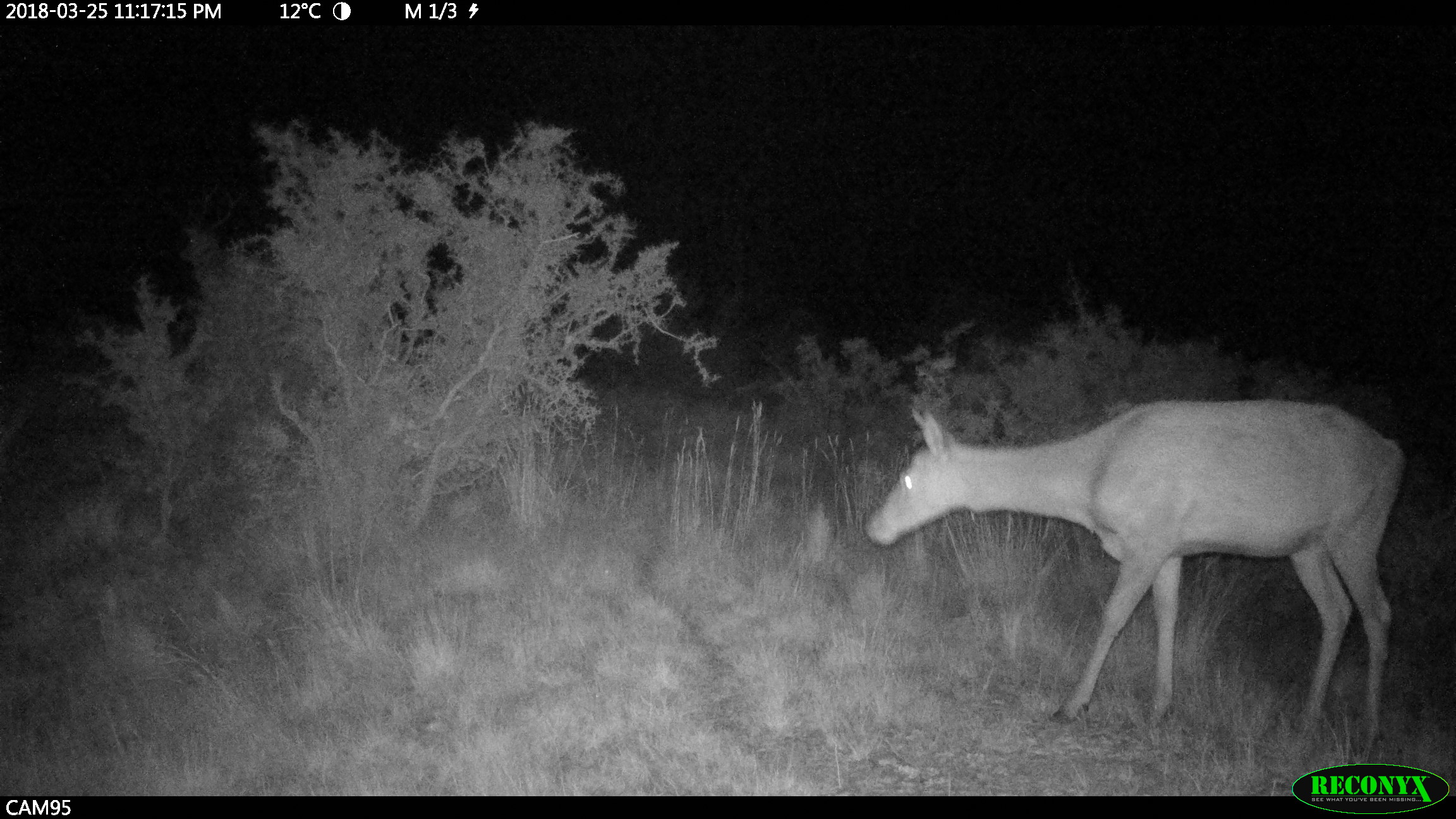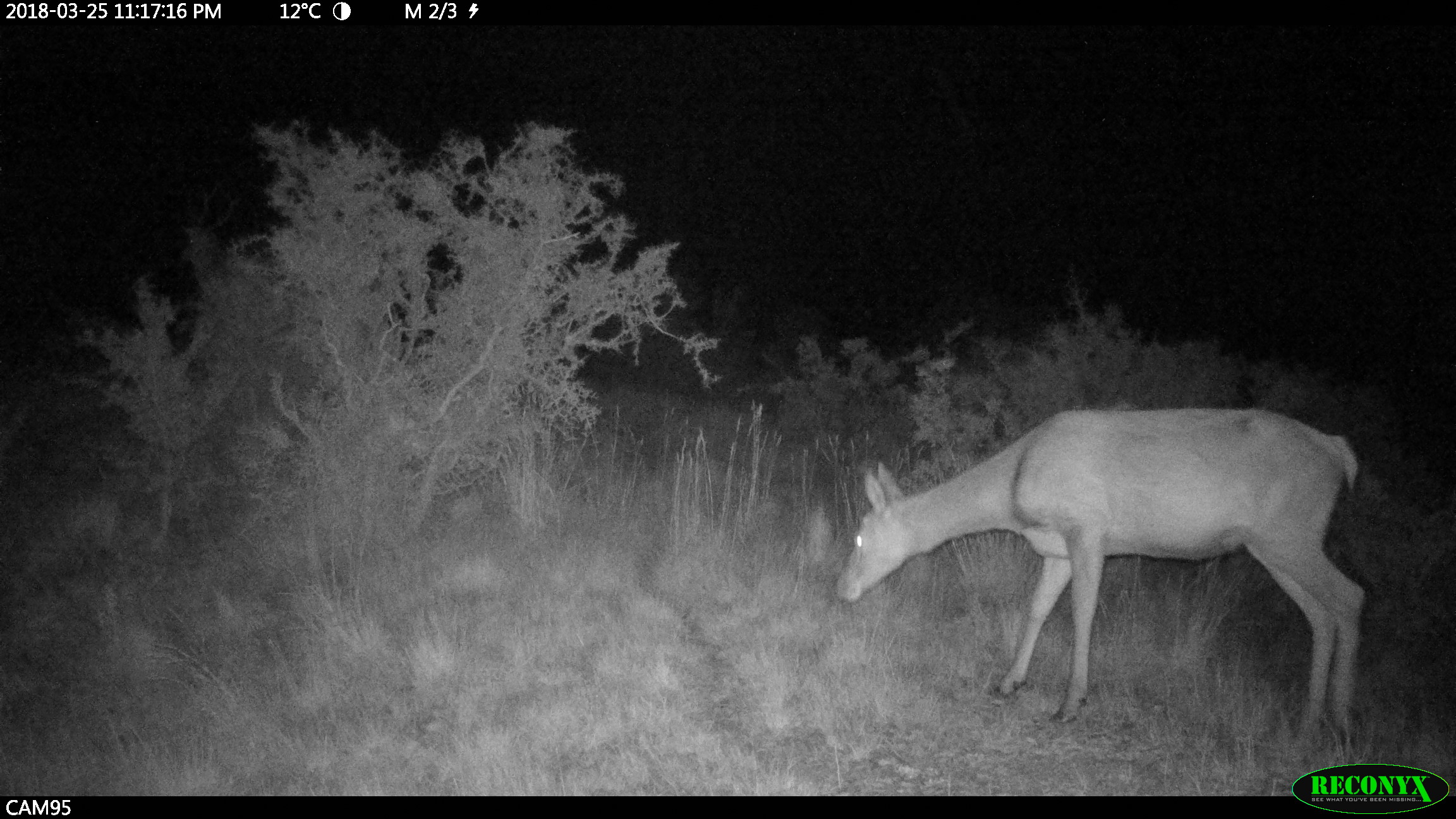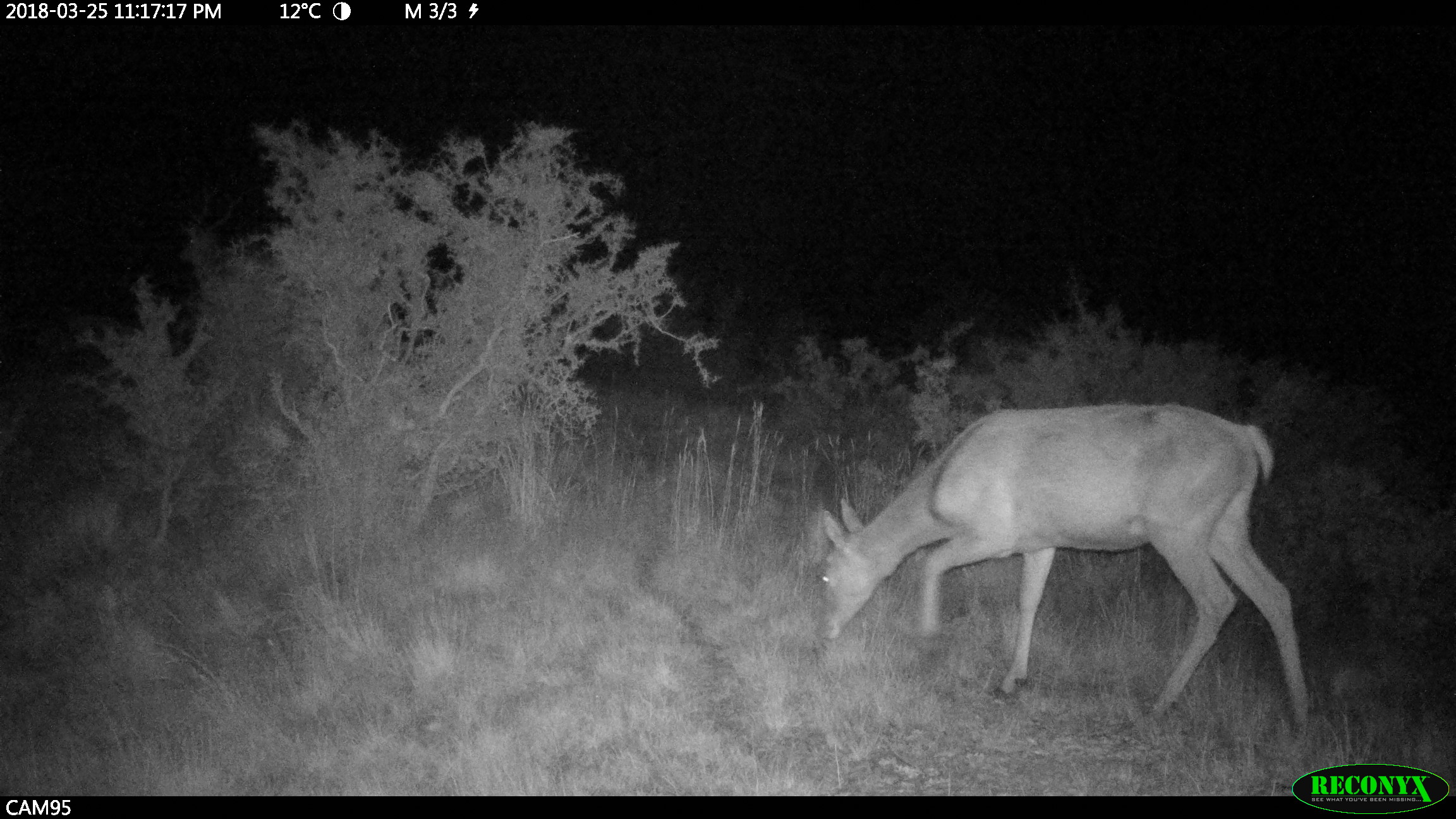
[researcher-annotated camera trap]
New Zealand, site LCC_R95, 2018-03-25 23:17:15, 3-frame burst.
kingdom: Animalia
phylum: Chordata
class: Mammalia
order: Artiodactyla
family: Cervidae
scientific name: Cervidae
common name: deer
Deer (Cervidae).